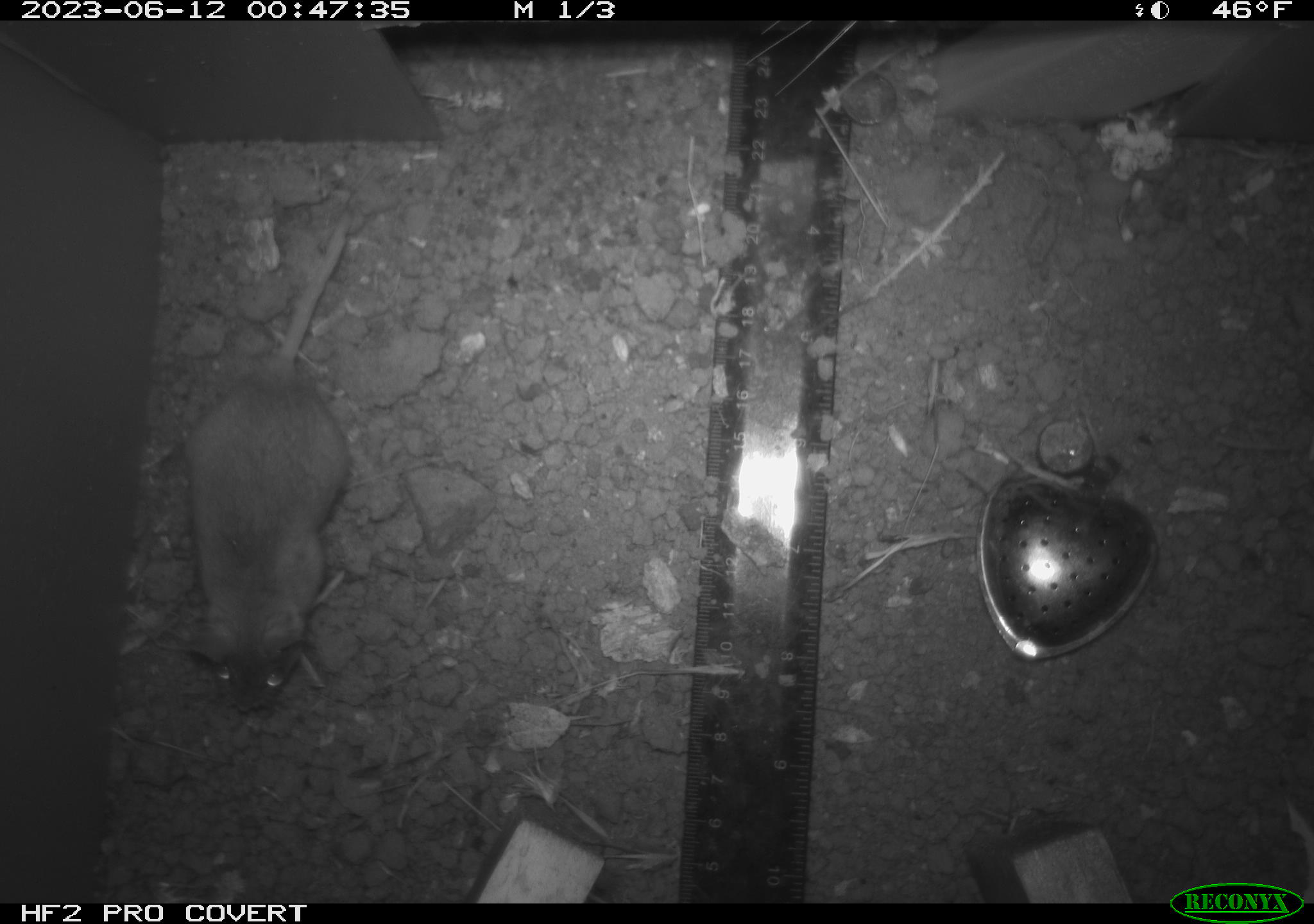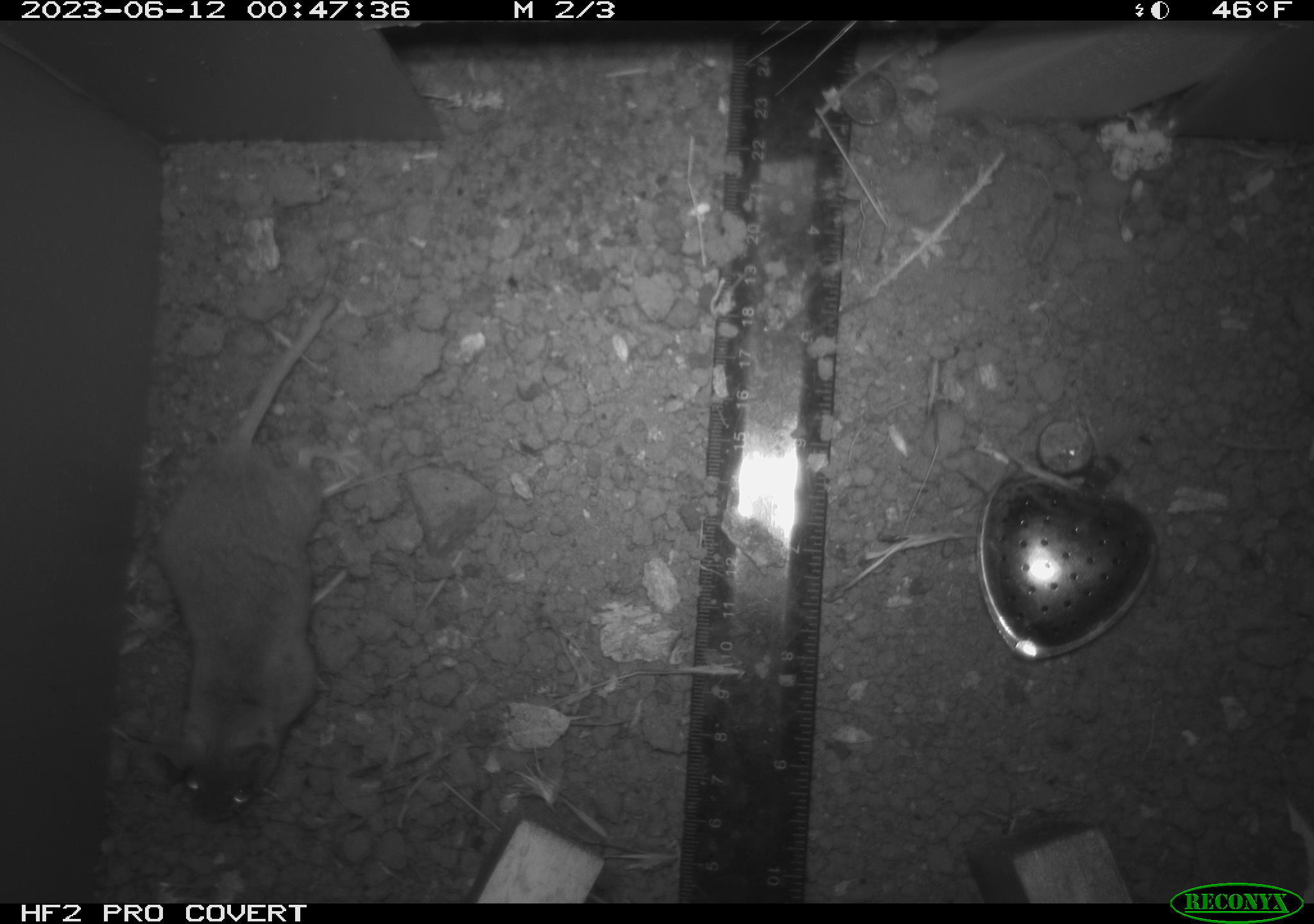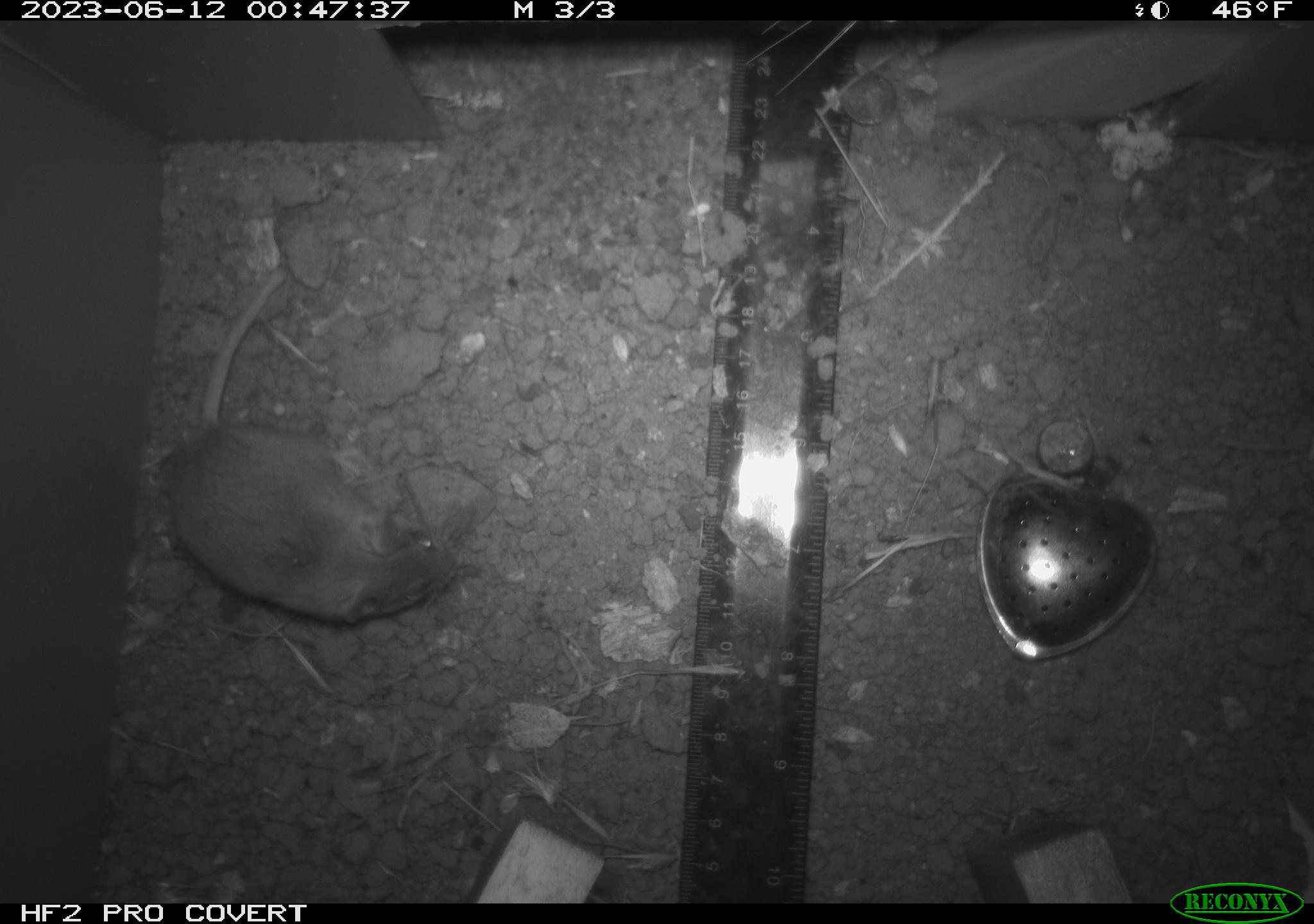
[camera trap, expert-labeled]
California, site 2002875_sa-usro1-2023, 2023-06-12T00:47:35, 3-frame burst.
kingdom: Animalia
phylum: Chordata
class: Mammalia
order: Rodentia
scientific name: Rodentia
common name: mouse species